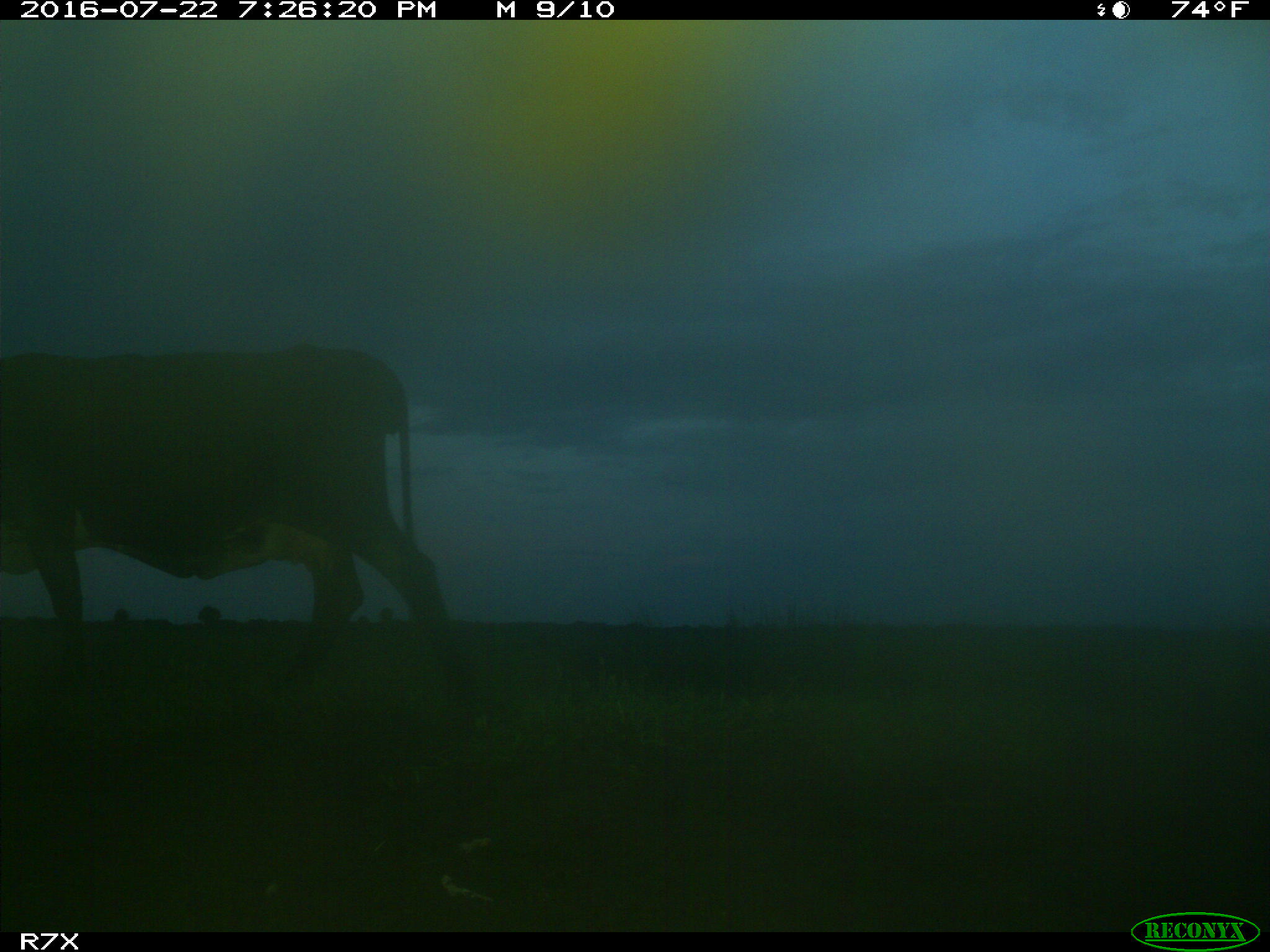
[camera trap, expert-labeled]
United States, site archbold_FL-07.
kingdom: Animalia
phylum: Chordata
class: Mammalia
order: Artiodactyla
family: Bovidae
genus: Bos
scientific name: Bos taurus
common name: domestic cow